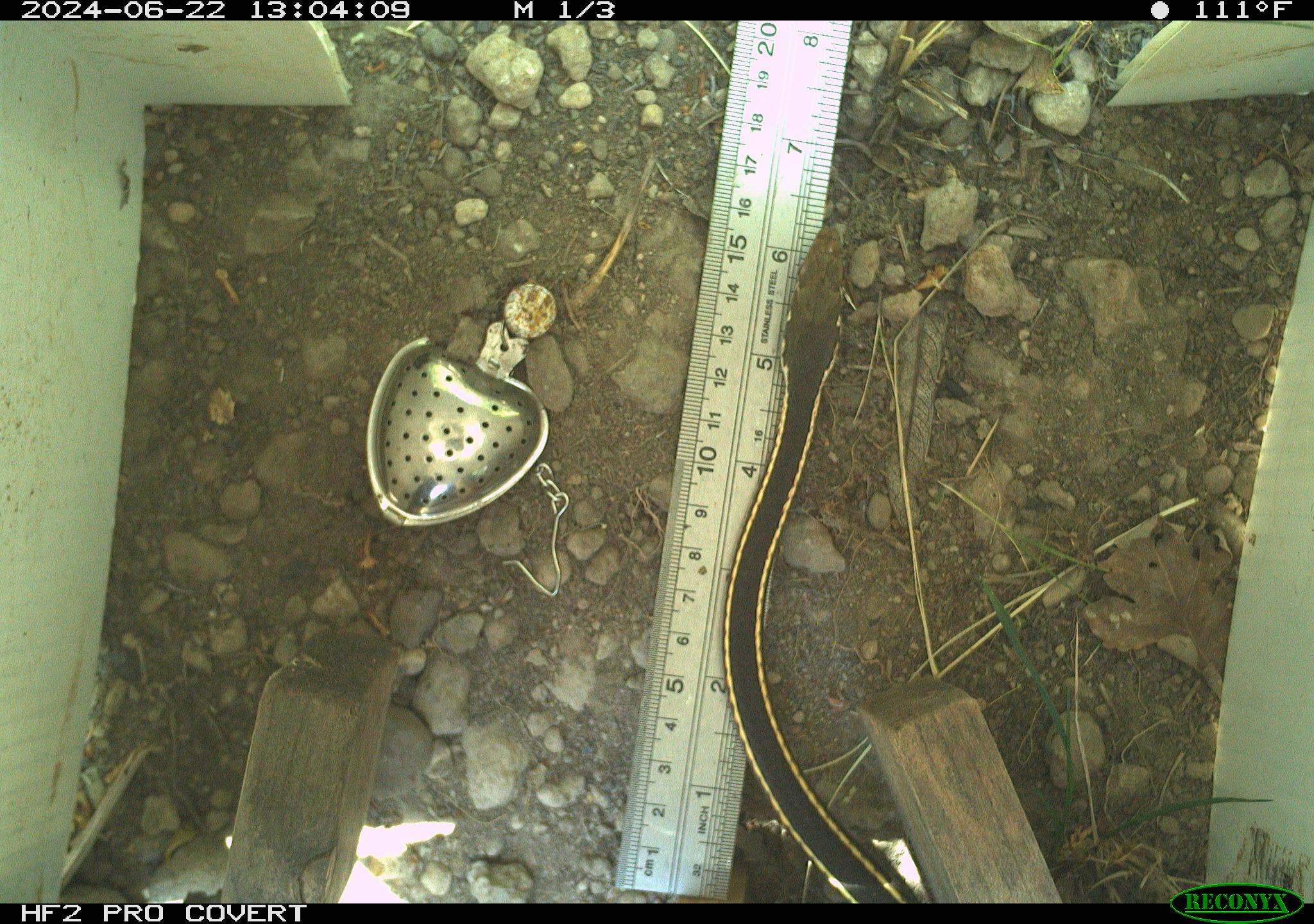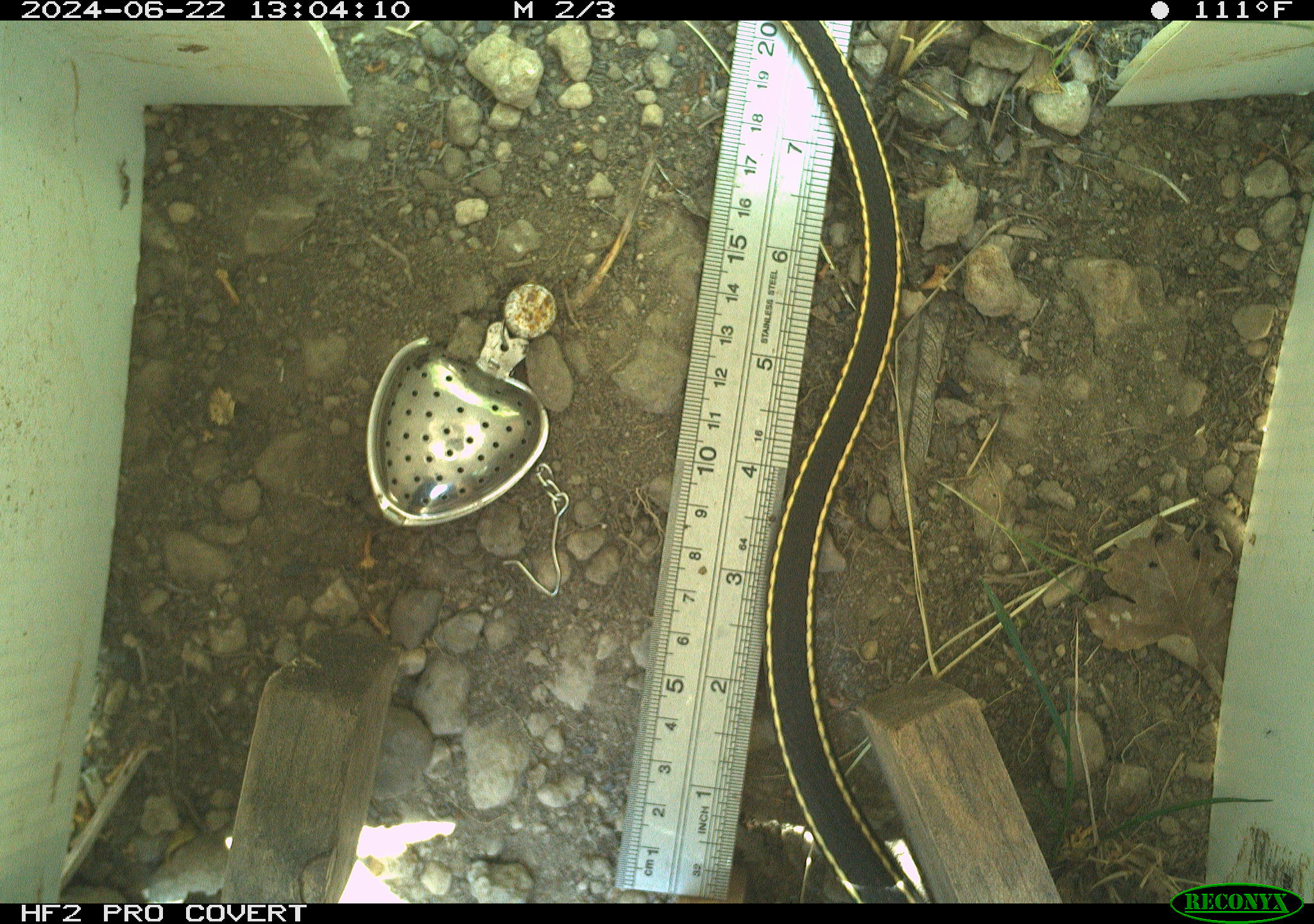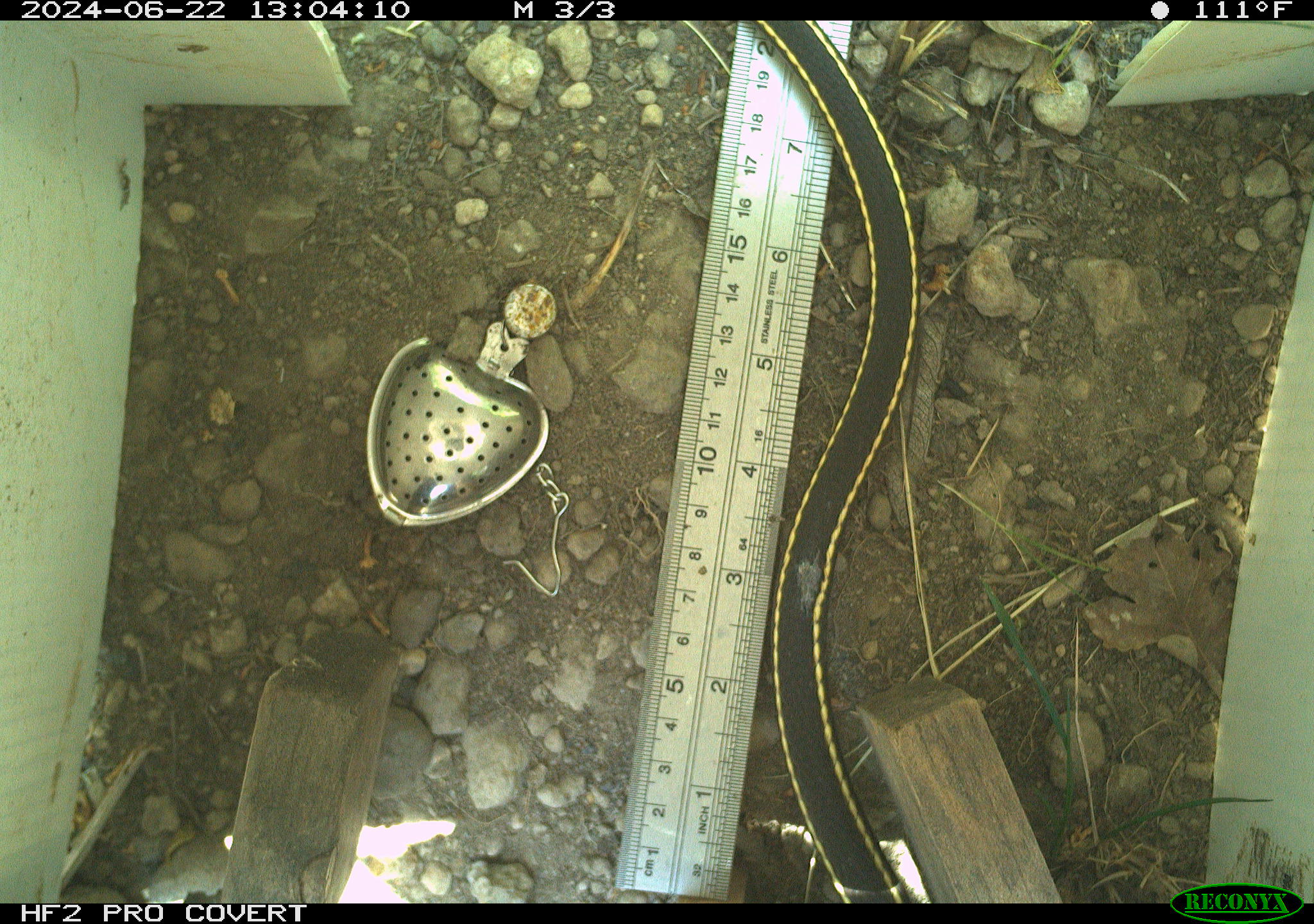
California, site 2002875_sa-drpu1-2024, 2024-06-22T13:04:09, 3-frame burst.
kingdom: Animalia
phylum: Chordata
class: Reptilia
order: Squamata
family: Colubridae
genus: Masticophis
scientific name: Masticophis lateralis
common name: striped racer